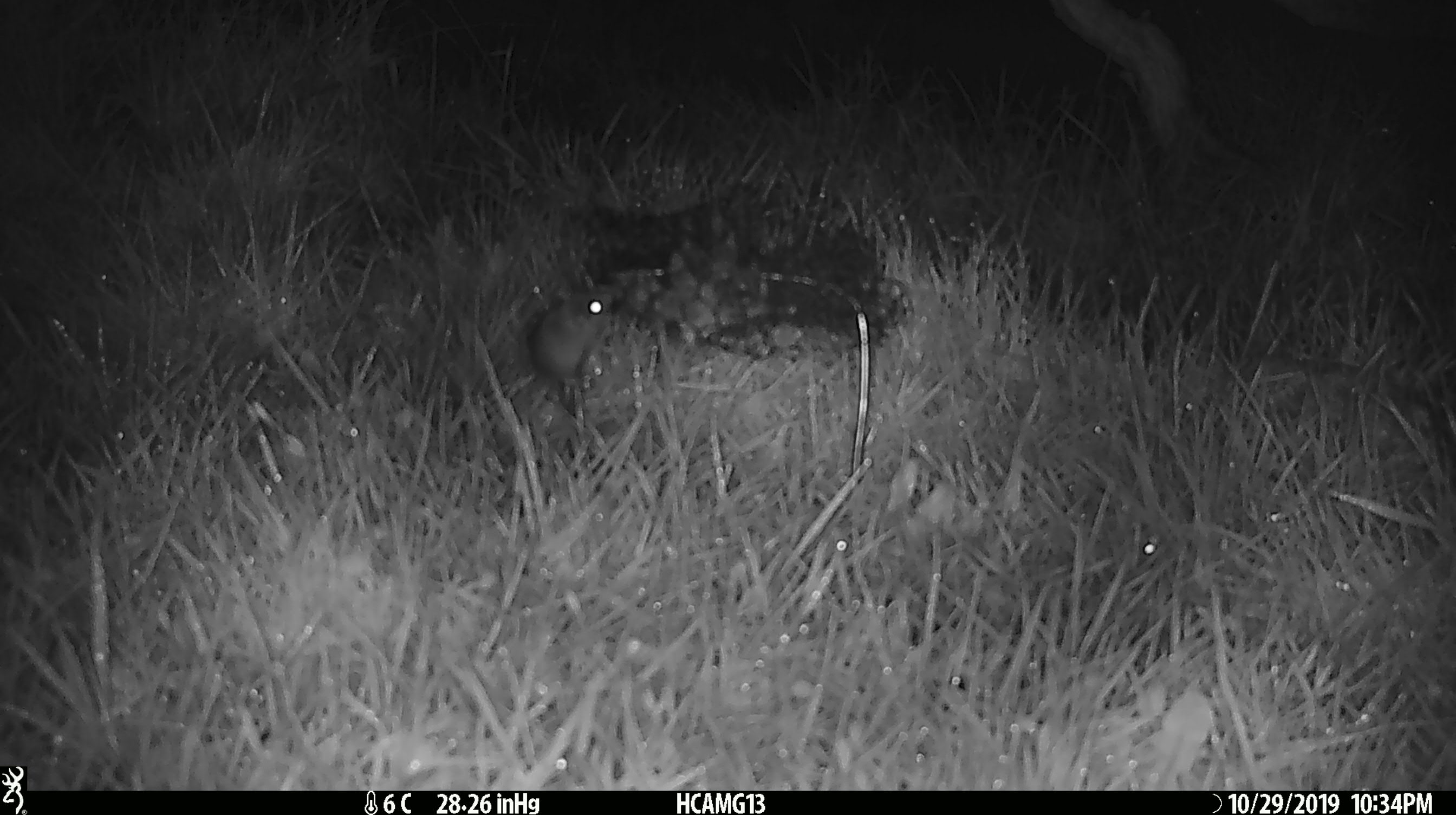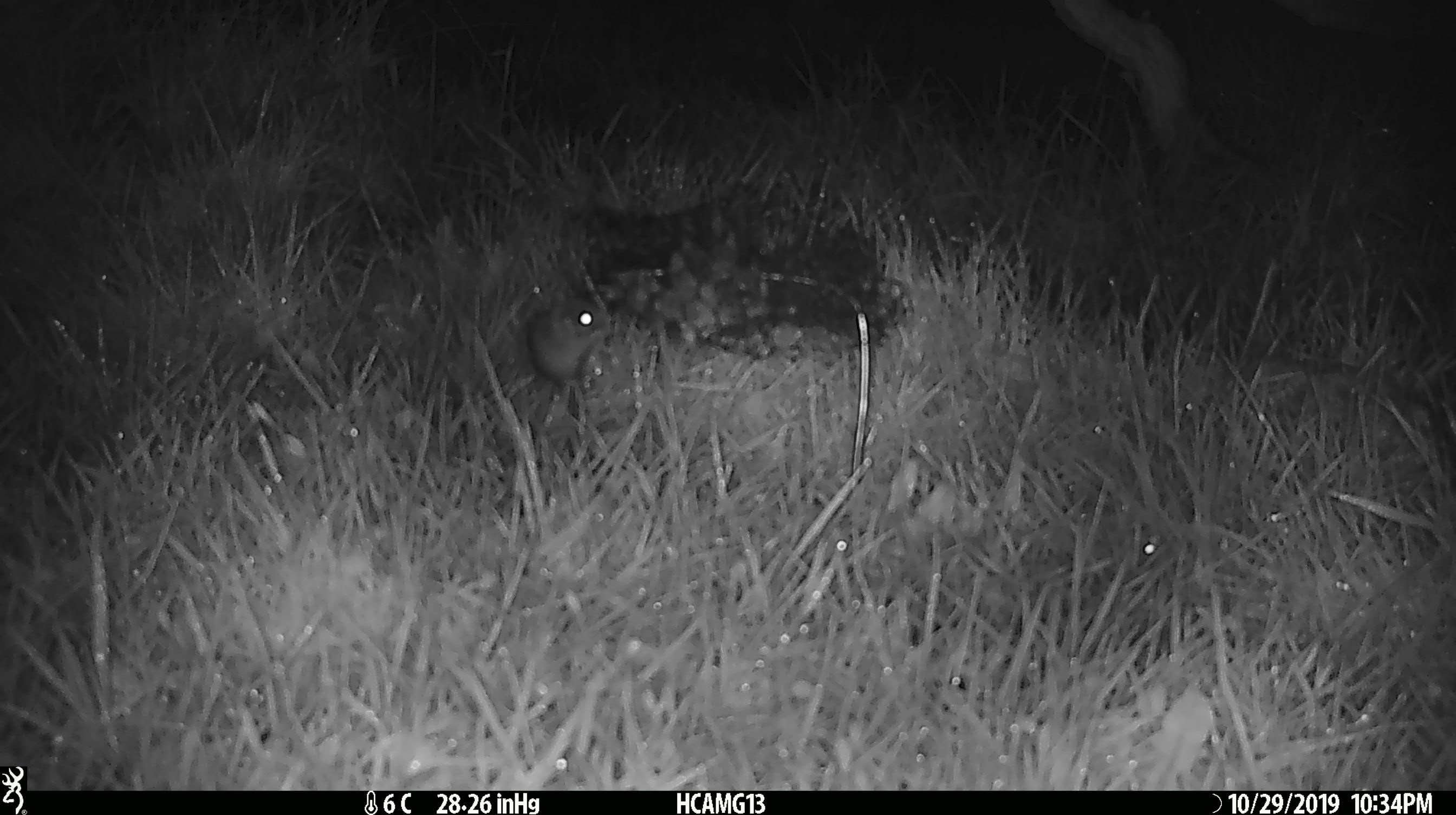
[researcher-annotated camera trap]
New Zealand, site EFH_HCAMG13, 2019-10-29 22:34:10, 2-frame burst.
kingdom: Animalia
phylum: Chordata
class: Mammalia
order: Rodentia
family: Muridae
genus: Mus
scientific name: Mus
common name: mouse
Mouse (Mus).